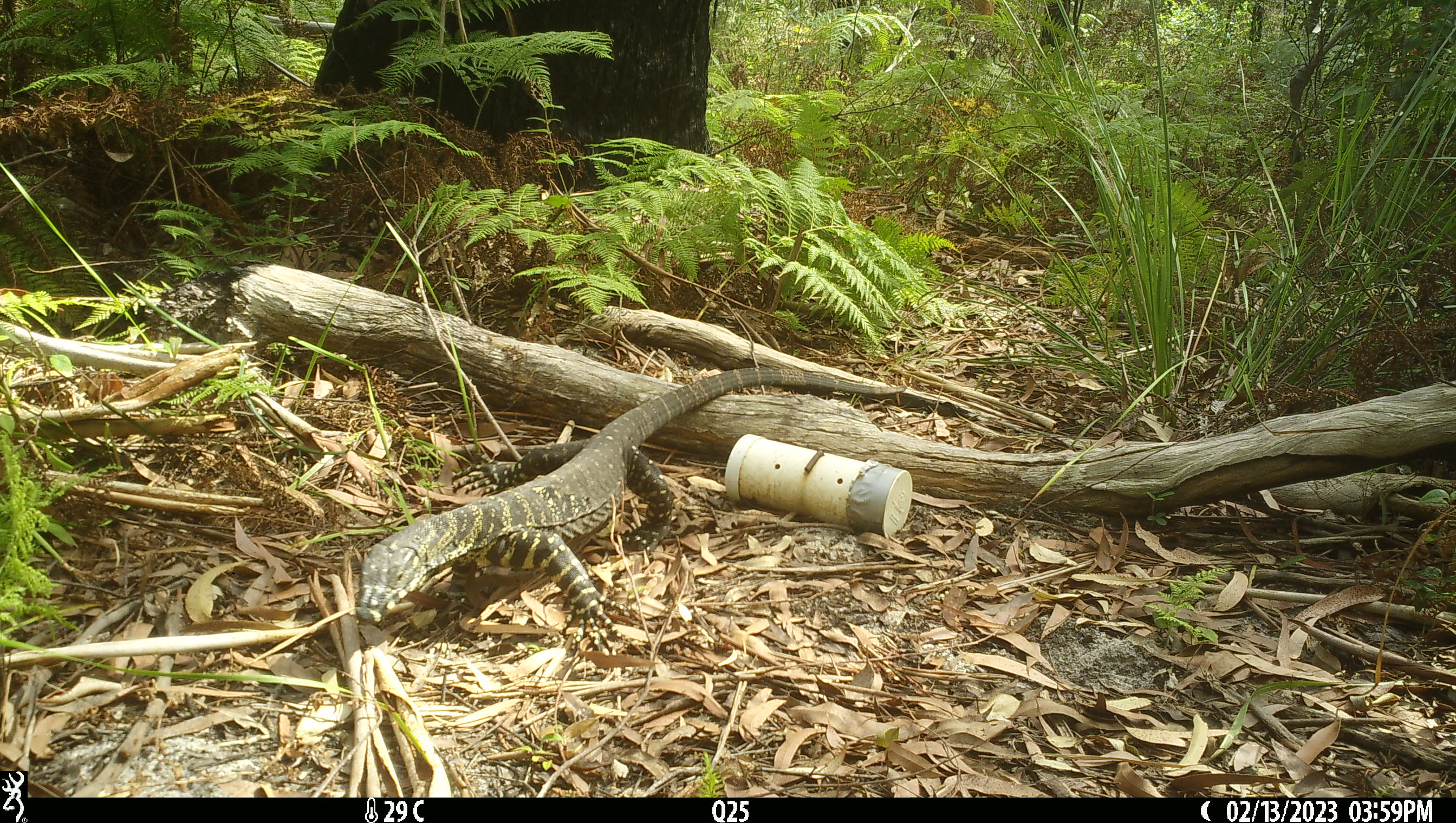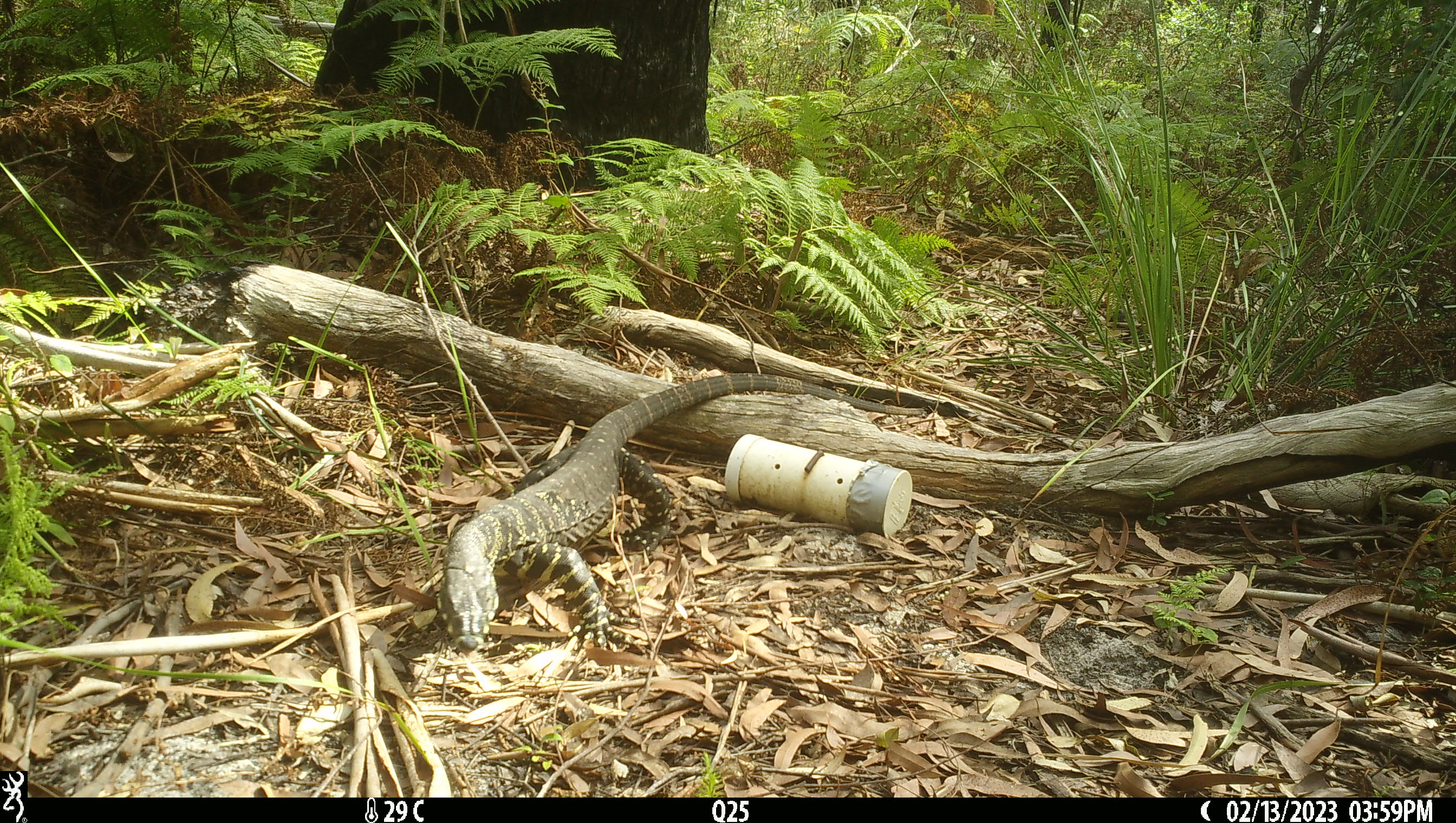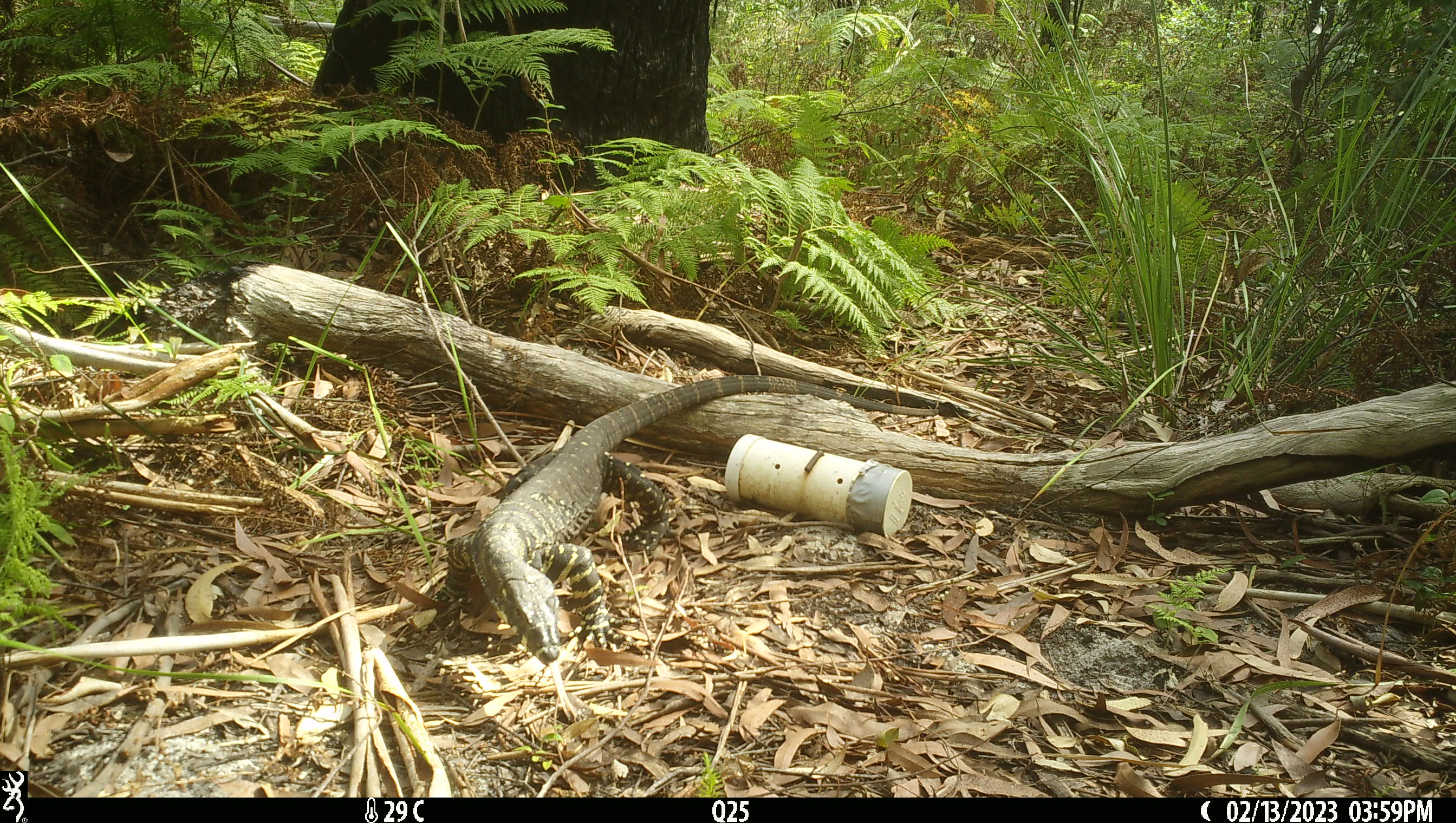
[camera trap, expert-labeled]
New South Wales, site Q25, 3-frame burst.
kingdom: Animalia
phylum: Chordata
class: Reptilia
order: Squamata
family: Varanidae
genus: Varanus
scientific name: Varanus varius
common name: lace monitor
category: goanna